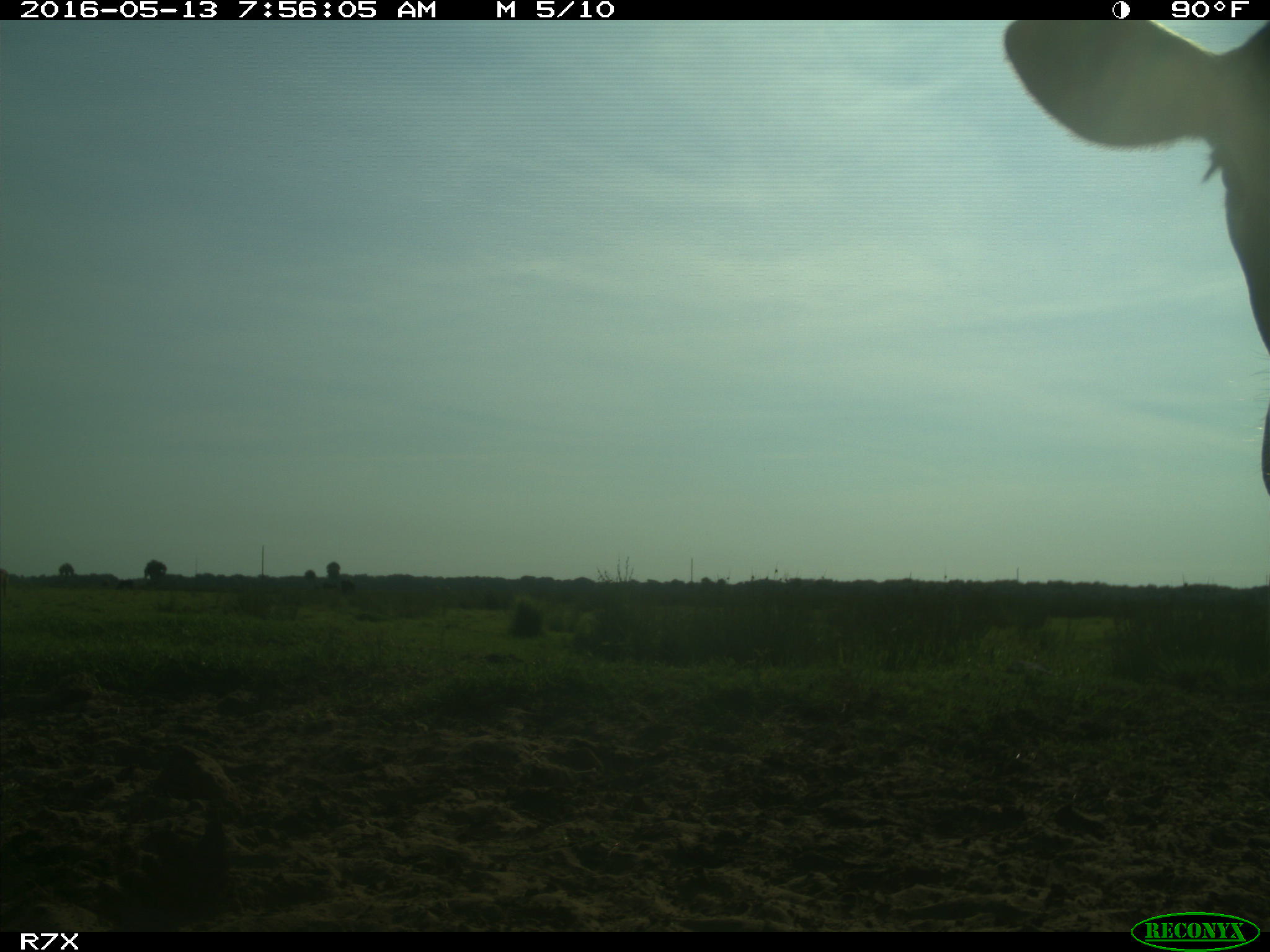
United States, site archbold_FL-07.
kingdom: Animalia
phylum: Chordata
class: Mammalia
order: Artiodactyla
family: Bovidae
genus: Bos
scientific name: Bos taurus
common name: domestic cow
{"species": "Bos taurus (domestic cow)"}